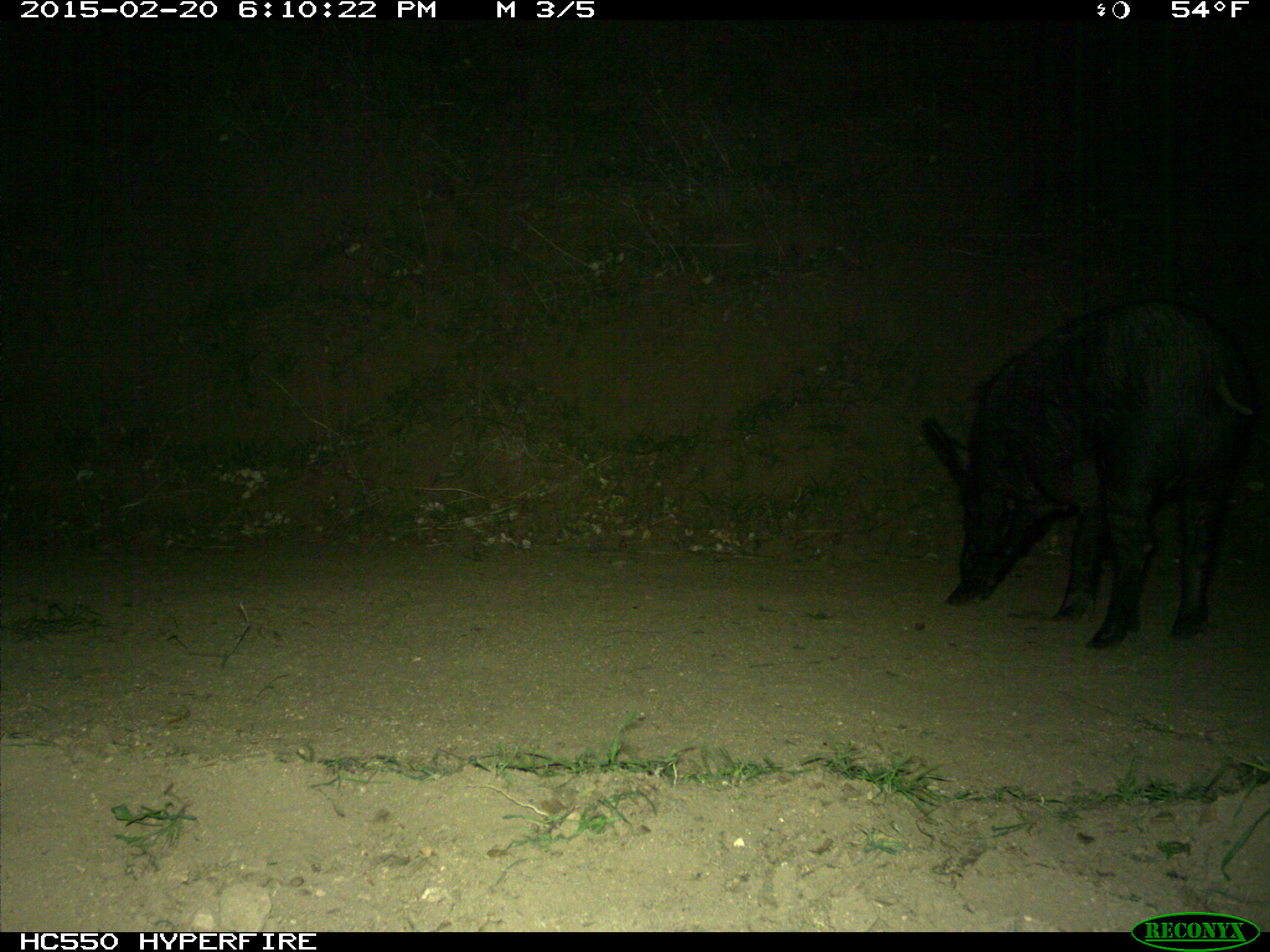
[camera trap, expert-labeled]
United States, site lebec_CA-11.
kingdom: Animalia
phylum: Chordata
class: Mammalia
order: Artiodactyla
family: Suidae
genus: Sus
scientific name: Sus scrofa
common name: wild boar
Sus scrofa (wild boar).